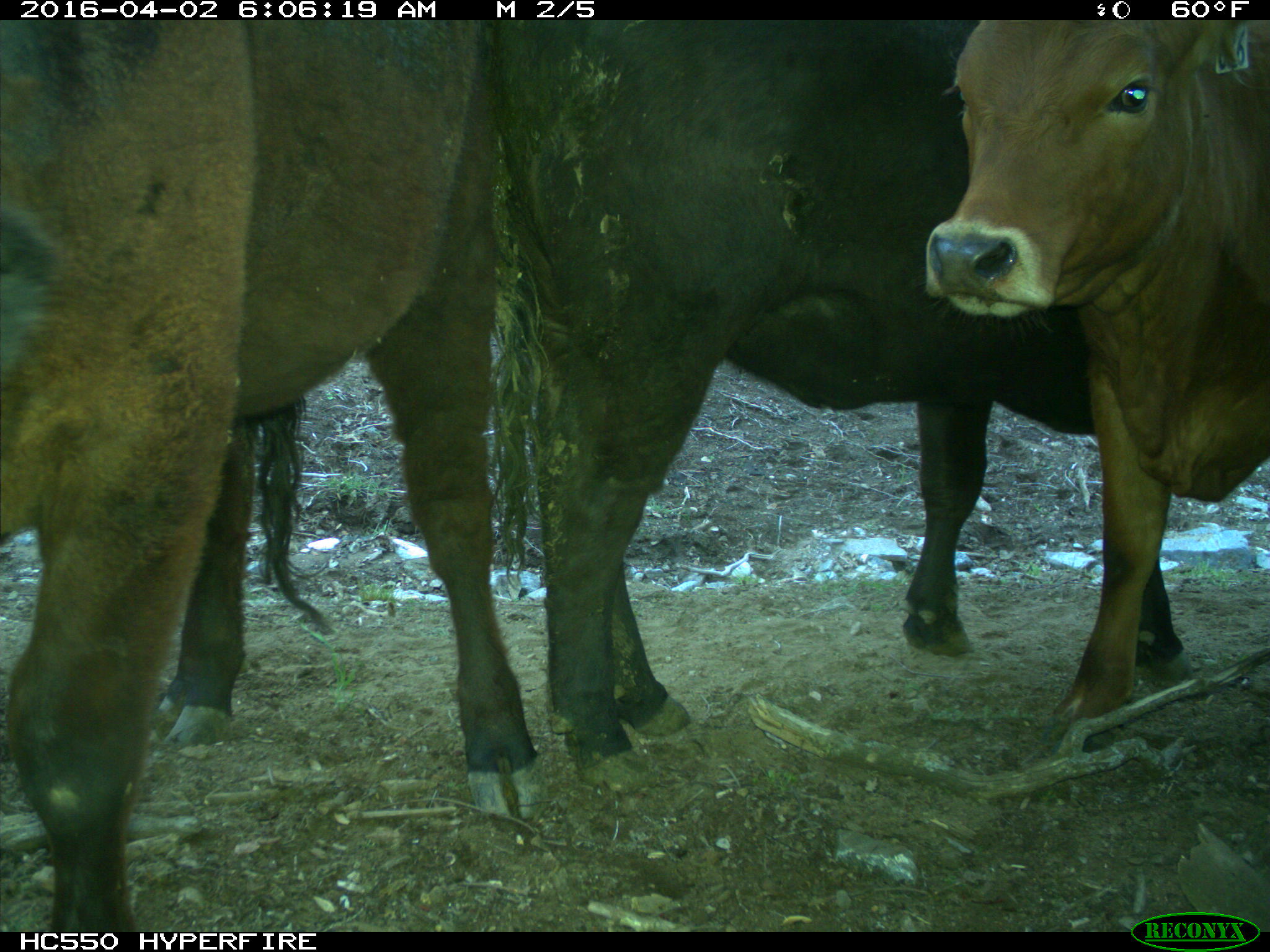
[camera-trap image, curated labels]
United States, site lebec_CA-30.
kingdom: Animalia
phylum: Chordata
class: Mammalia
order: Artiodactyla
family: Bovidae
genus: Bos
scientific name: Bos taurus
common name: domestic cow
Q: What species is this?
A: Bos taurus (domestic cow).